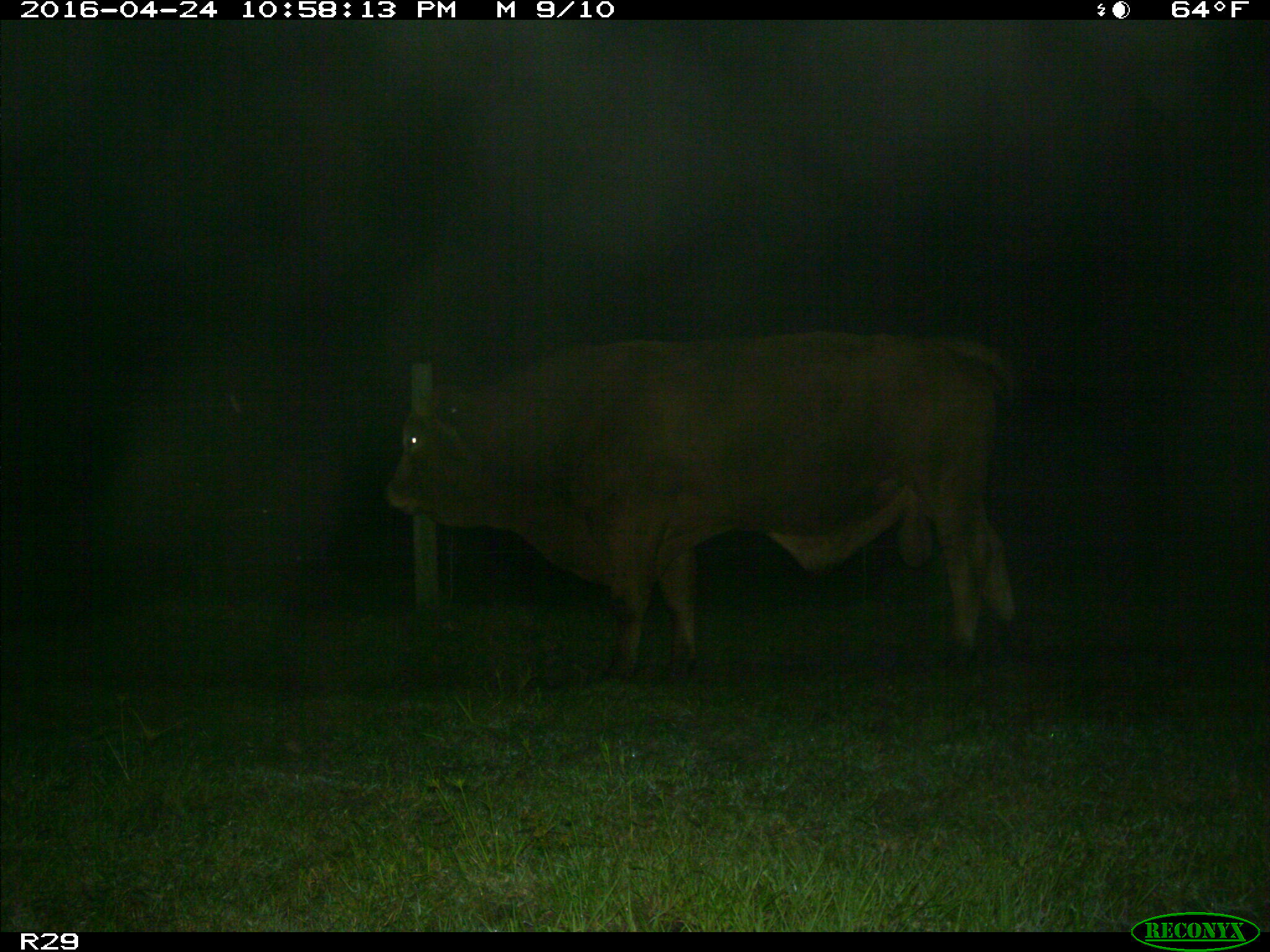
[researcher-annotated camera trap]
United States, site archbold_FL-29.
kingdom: Animalia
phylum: Chordata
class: Mammalia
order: Artiodactyla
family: Bovidae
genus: Bos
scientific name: Bos taurus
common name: domestic cow